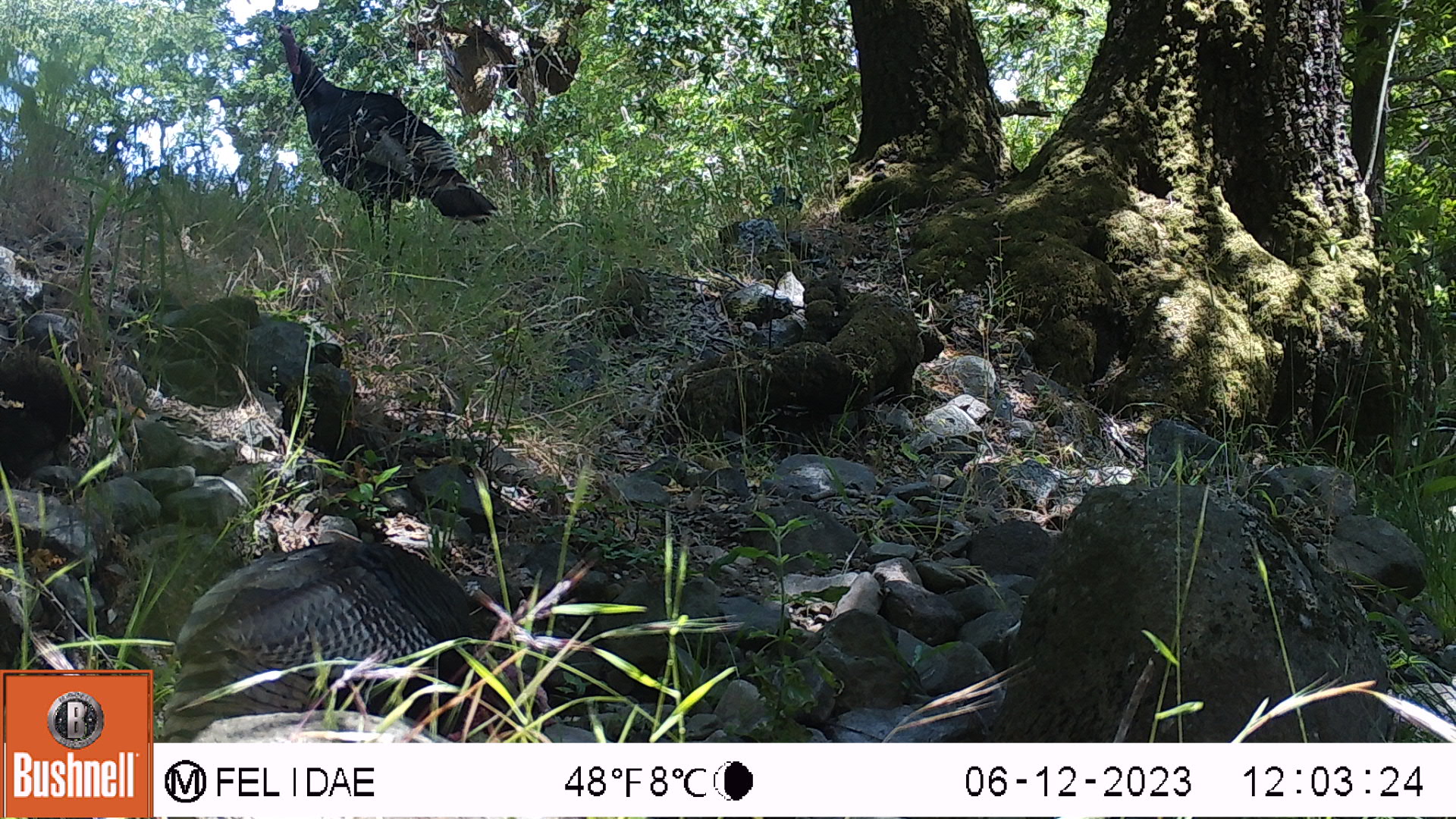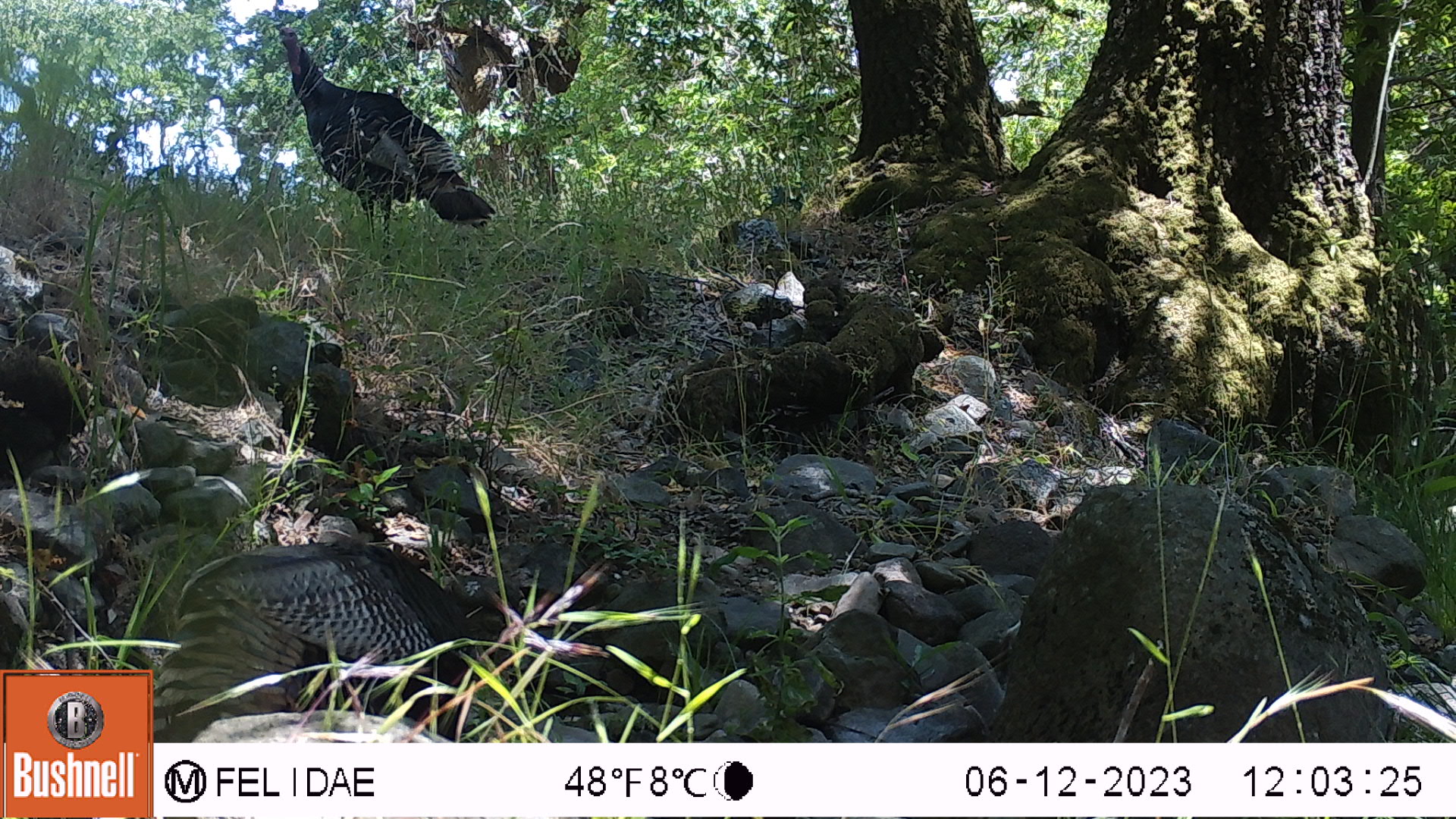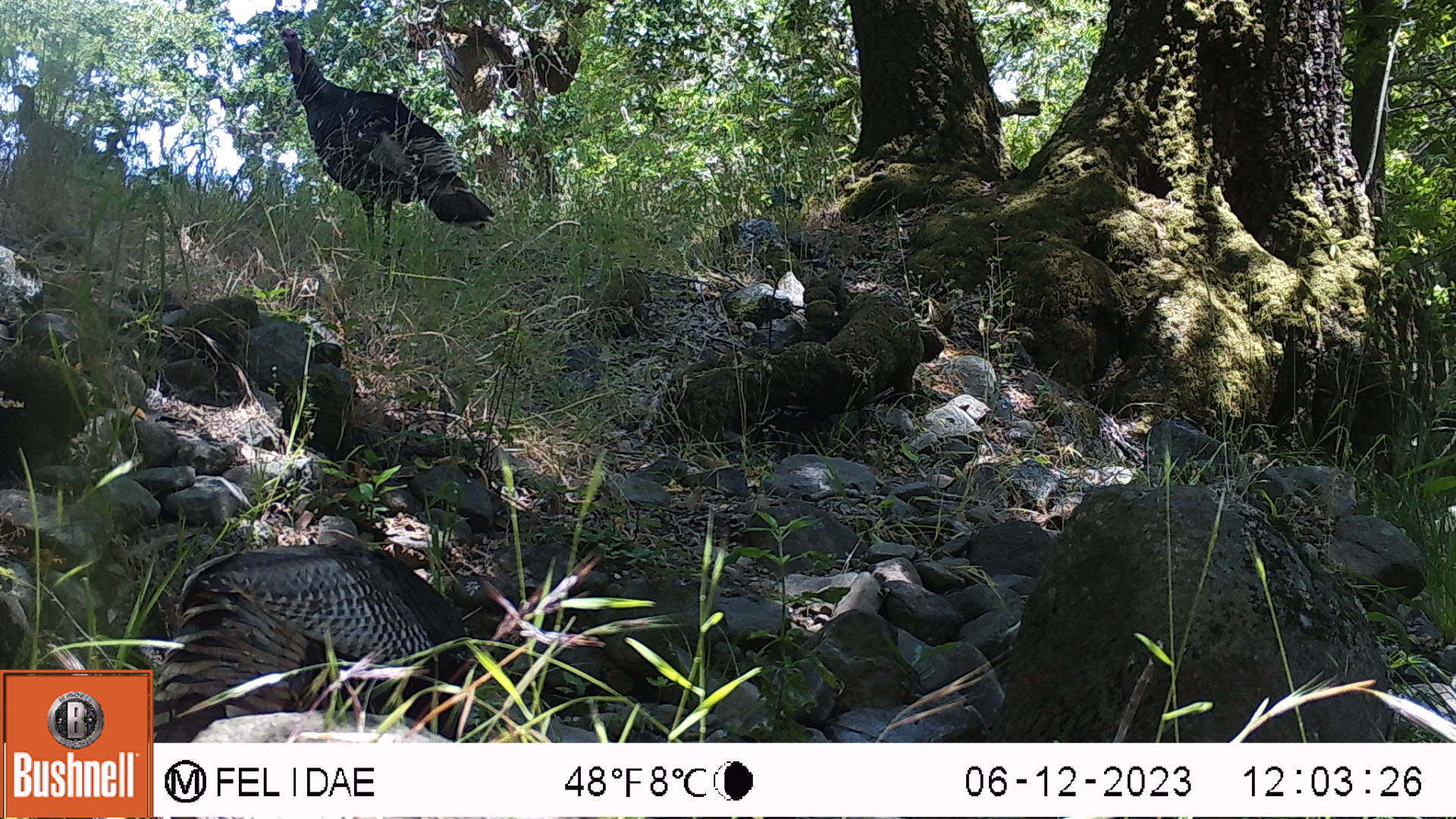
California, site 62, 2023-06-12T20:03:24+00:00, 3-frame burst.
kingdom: Animalia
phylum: Chordata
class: Aves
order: Galliformes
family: Phasianidae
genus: Meleagris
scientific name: Meleagris gallopavo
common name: turkey